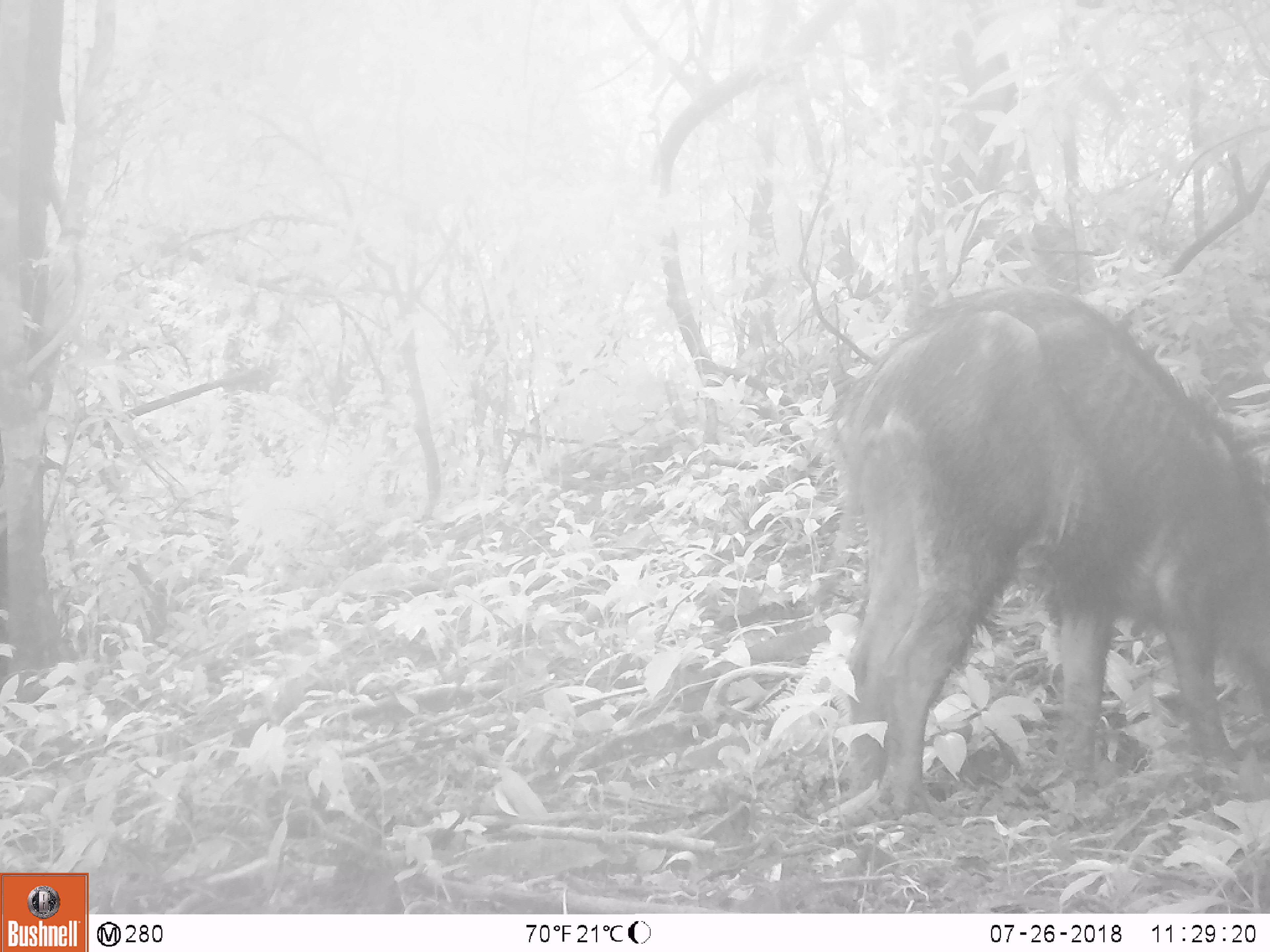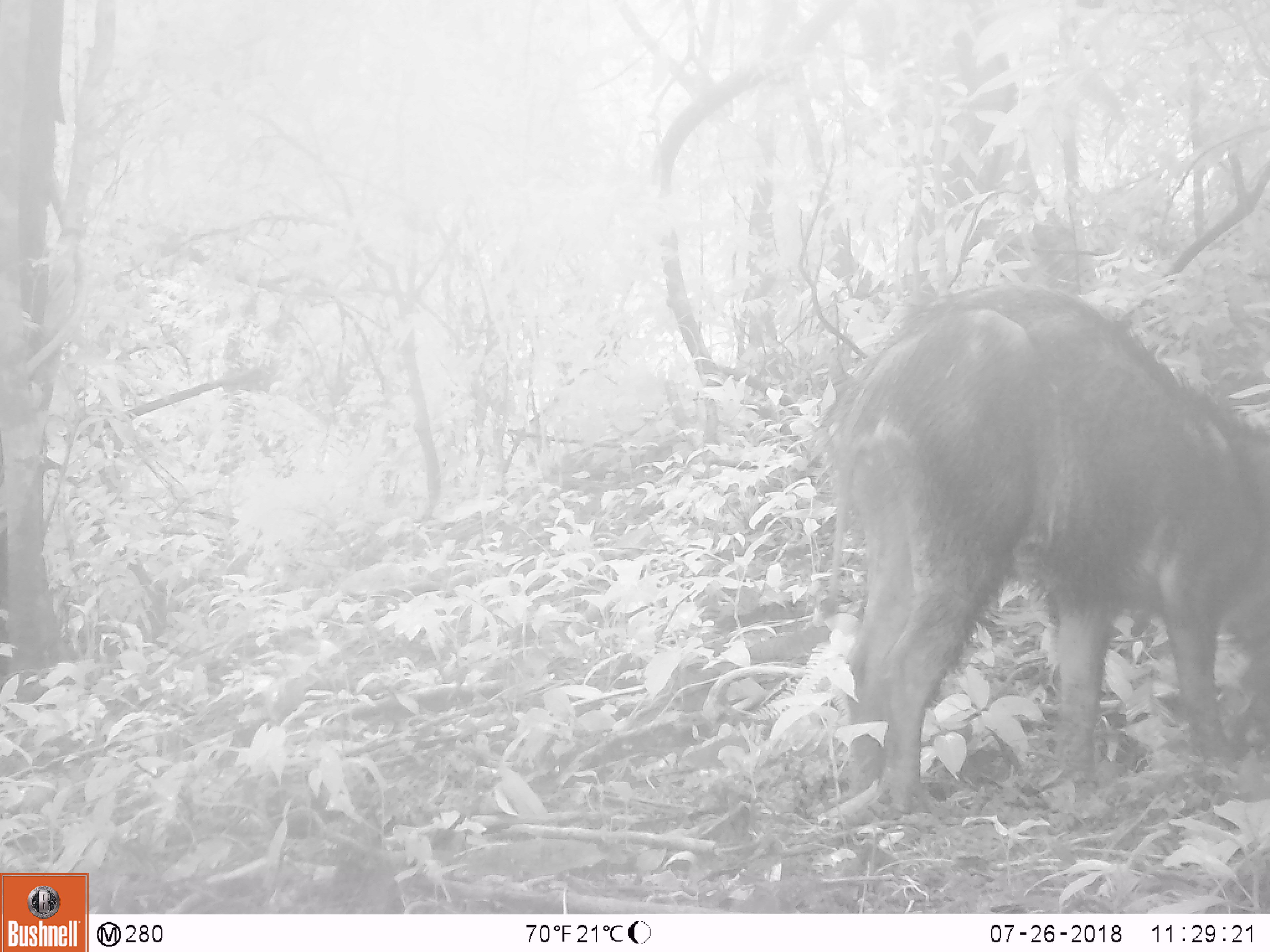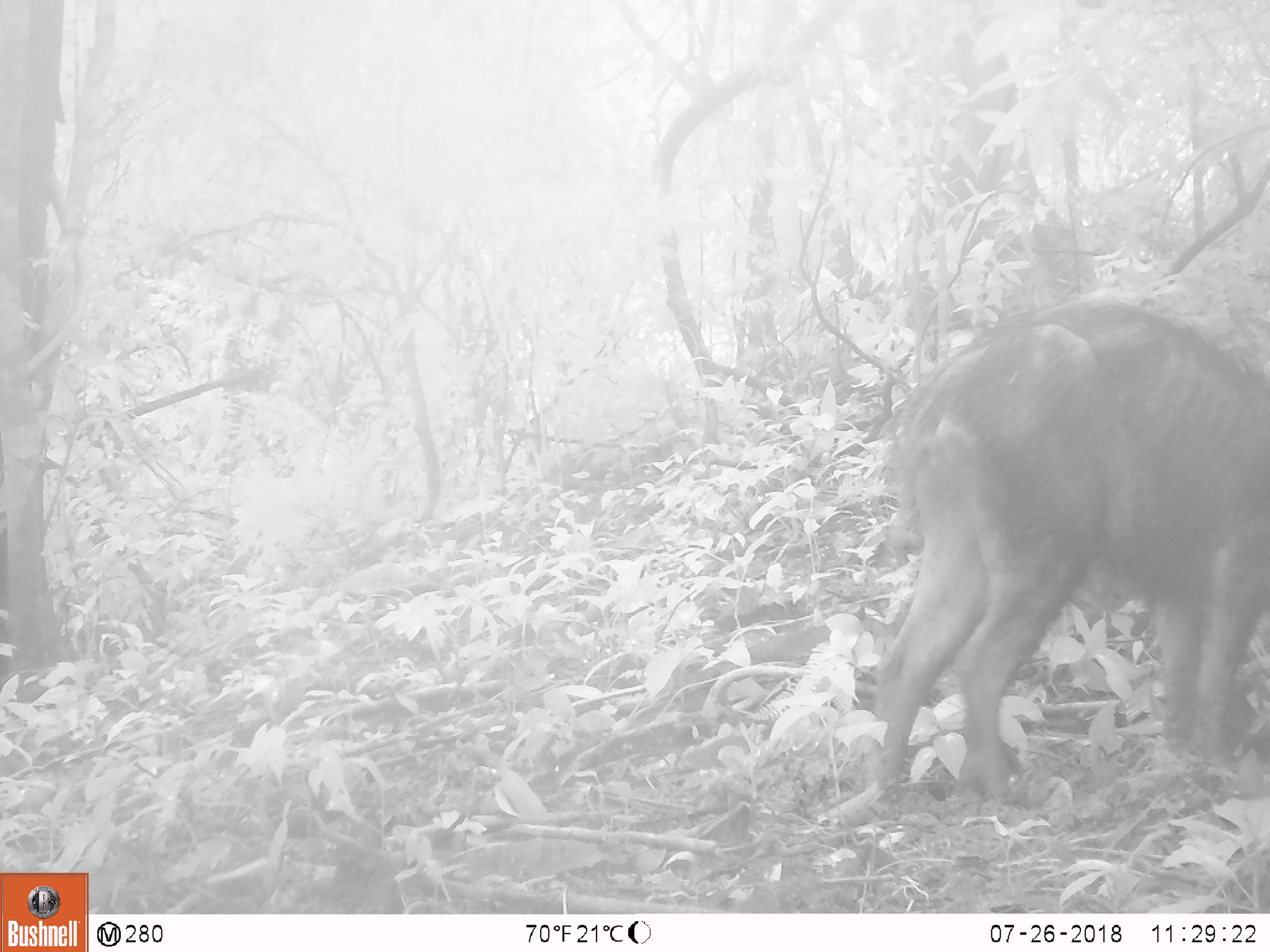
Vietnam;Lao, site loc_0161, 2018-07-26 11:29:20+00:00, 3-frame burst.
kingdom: Animalia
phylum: Chordata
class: Mammalia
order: Artiodactyla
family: Suidae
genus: Sus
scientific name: Sus scrofa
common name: eurasian wild pig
Eurasian wild pig (Sus scrofa). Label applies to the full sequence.